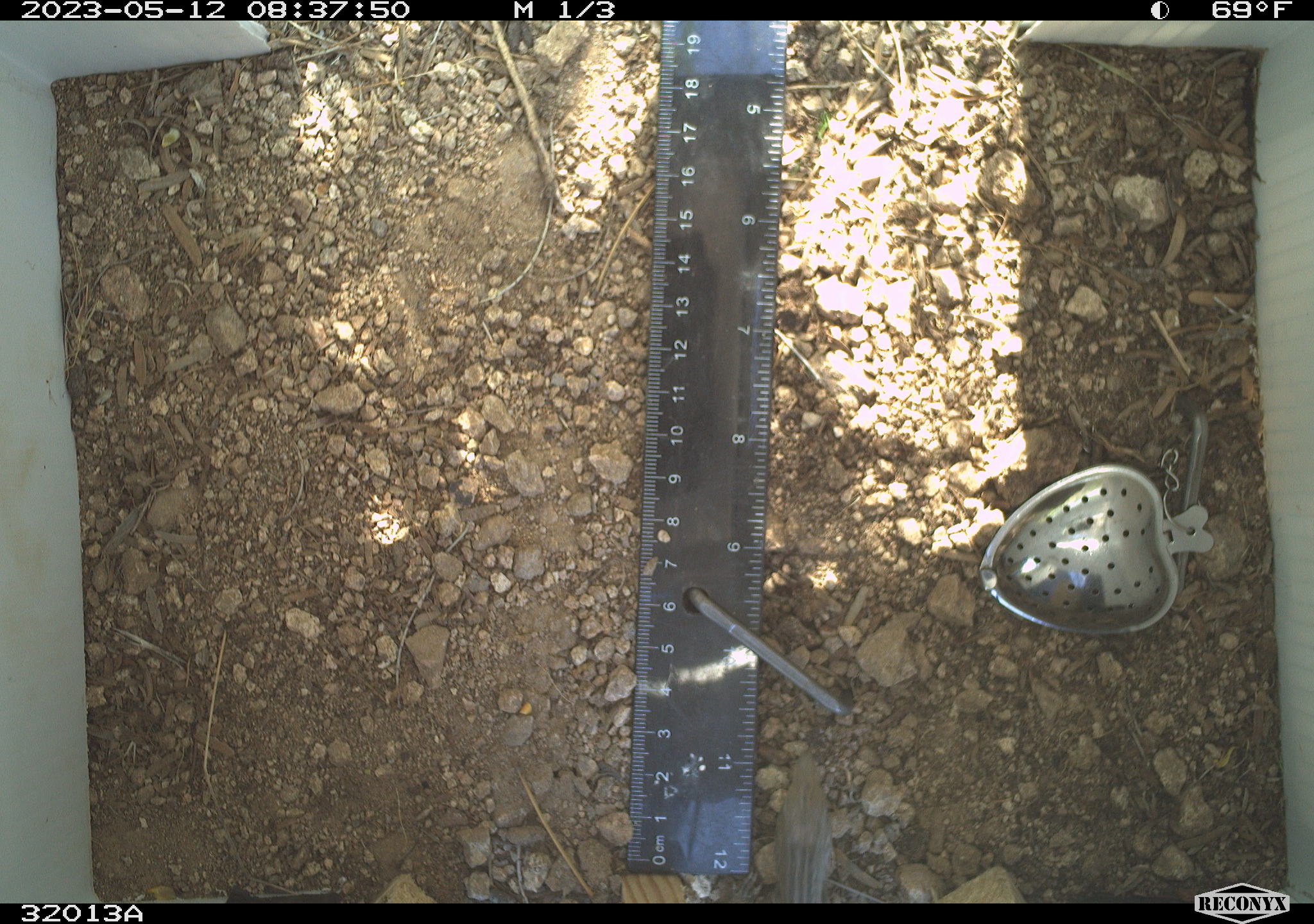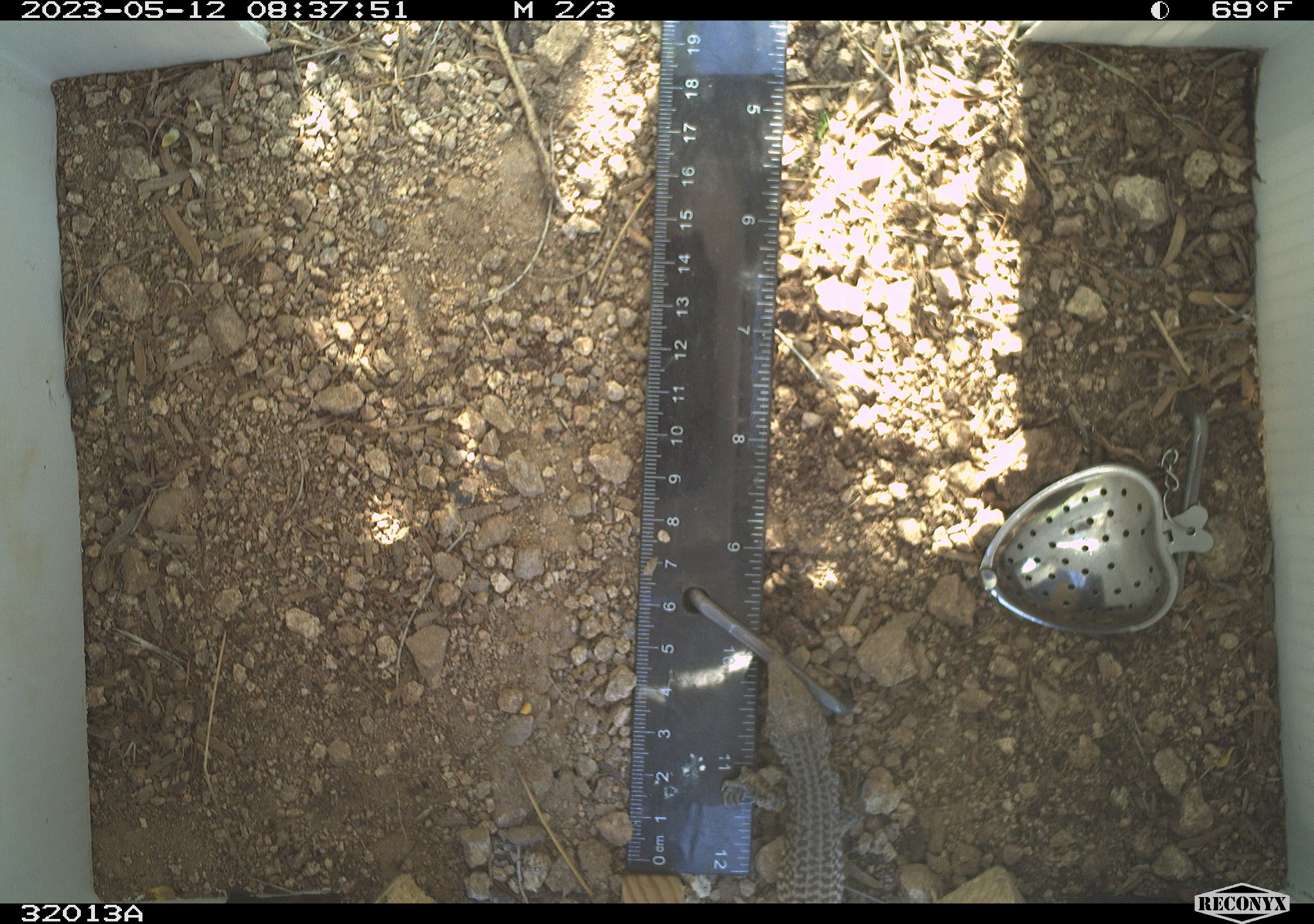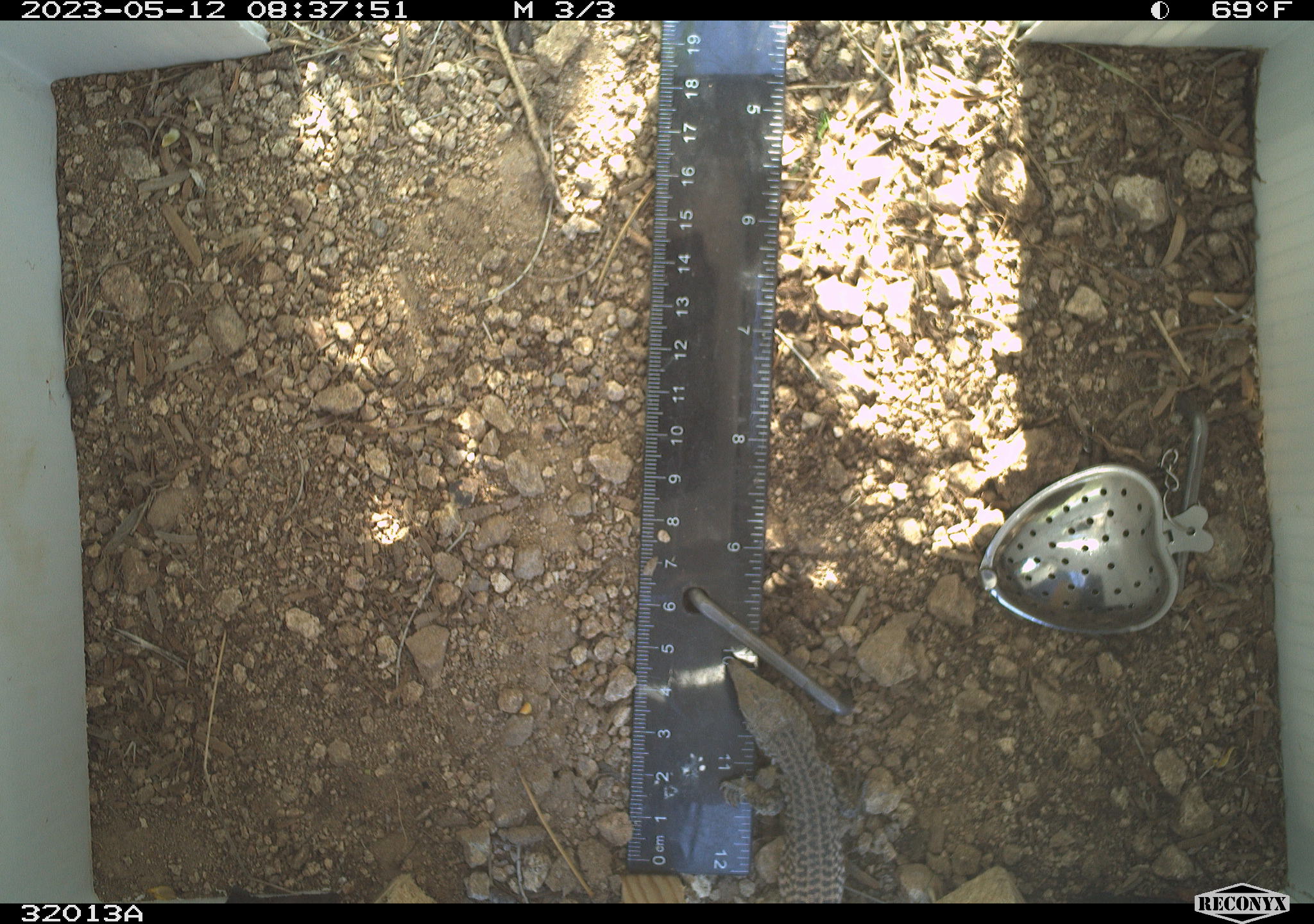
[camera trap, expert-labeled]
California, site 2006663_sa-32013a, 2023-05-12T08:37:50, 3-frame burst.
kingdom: Animalia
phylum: Chordata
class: Reptilia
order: Squamata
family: Teiidae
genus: Aspidoscelis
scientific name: Aspidoscelis tigris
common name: western whiptail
Western whiptail (Aspidoscelis tigris).